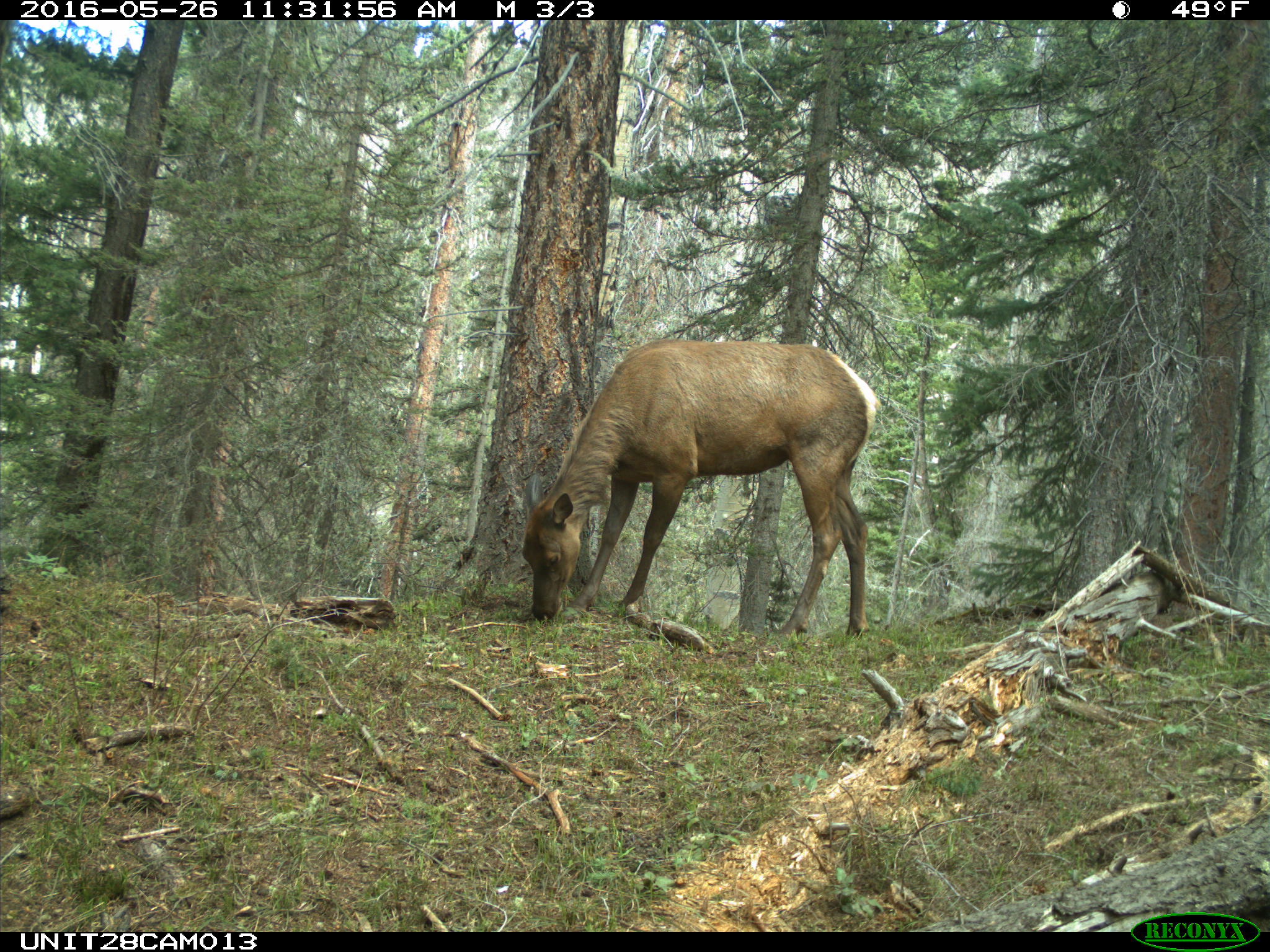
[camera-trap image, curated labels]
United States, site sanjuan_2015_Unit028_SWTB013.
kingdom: Animalia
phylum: Chordata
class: Mammalia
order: Artiodactyla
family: Cervidae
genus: Cervus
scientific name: Cervus elaphus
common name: red deer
Cervus elaphus (red deer).